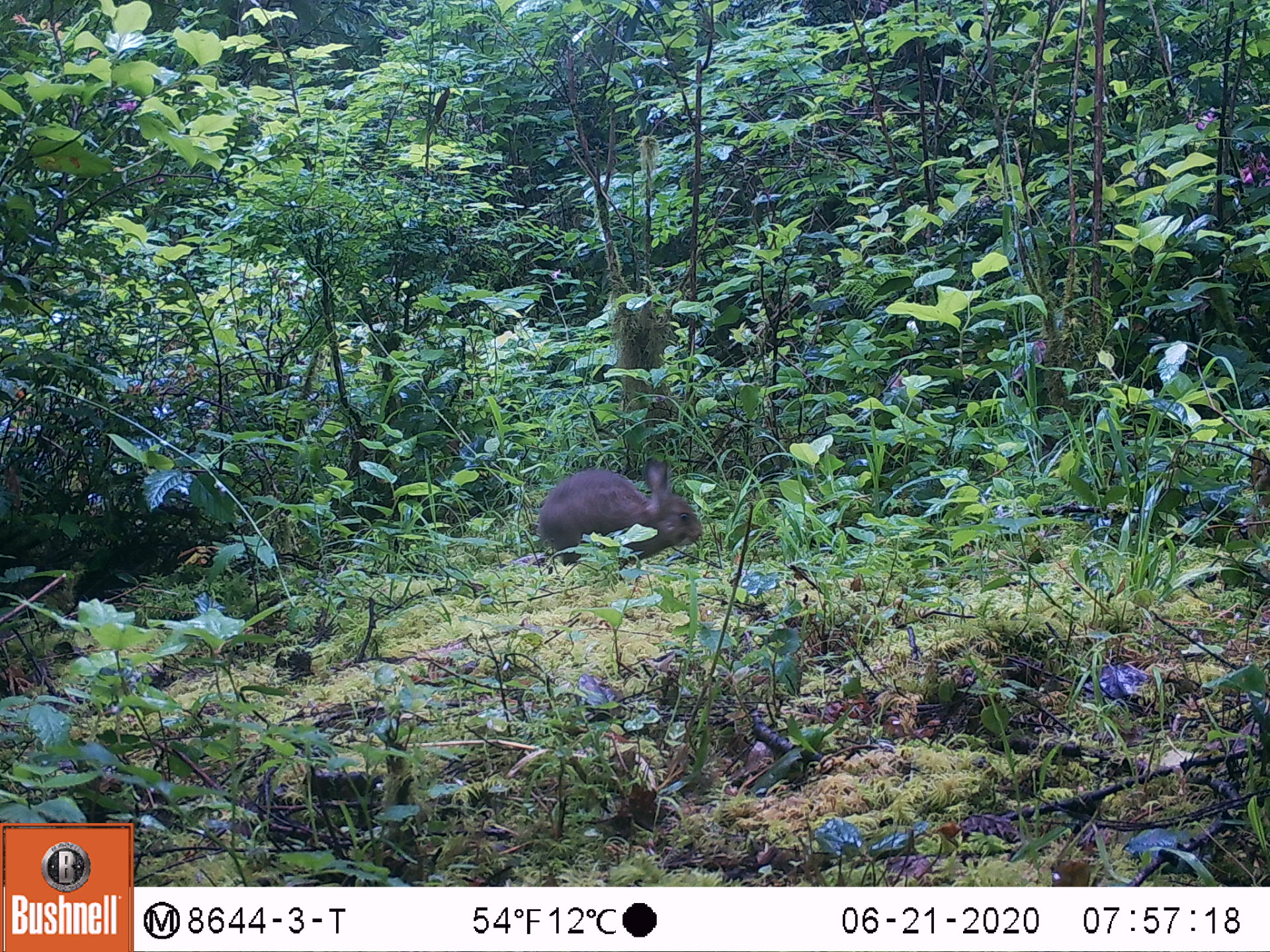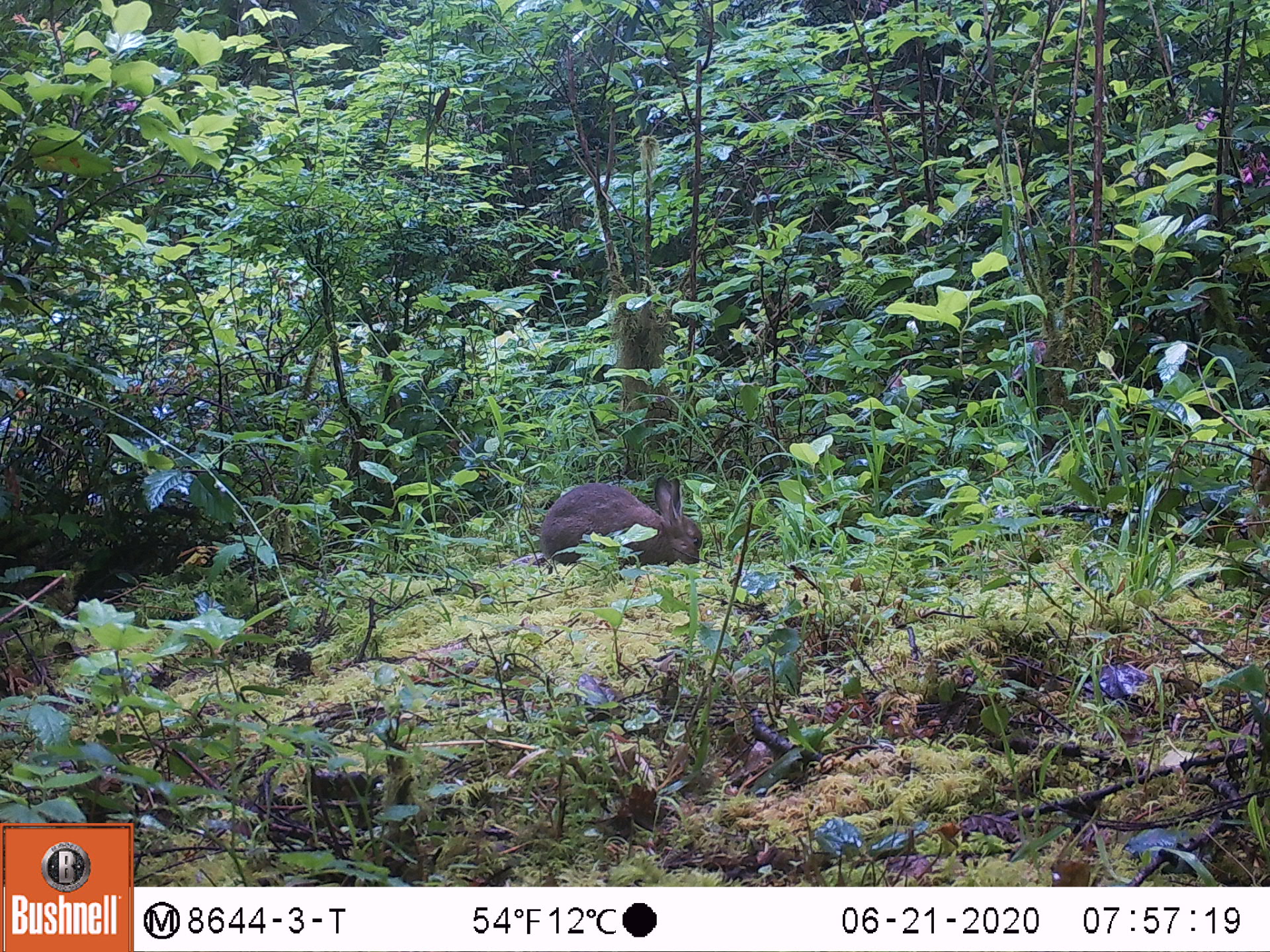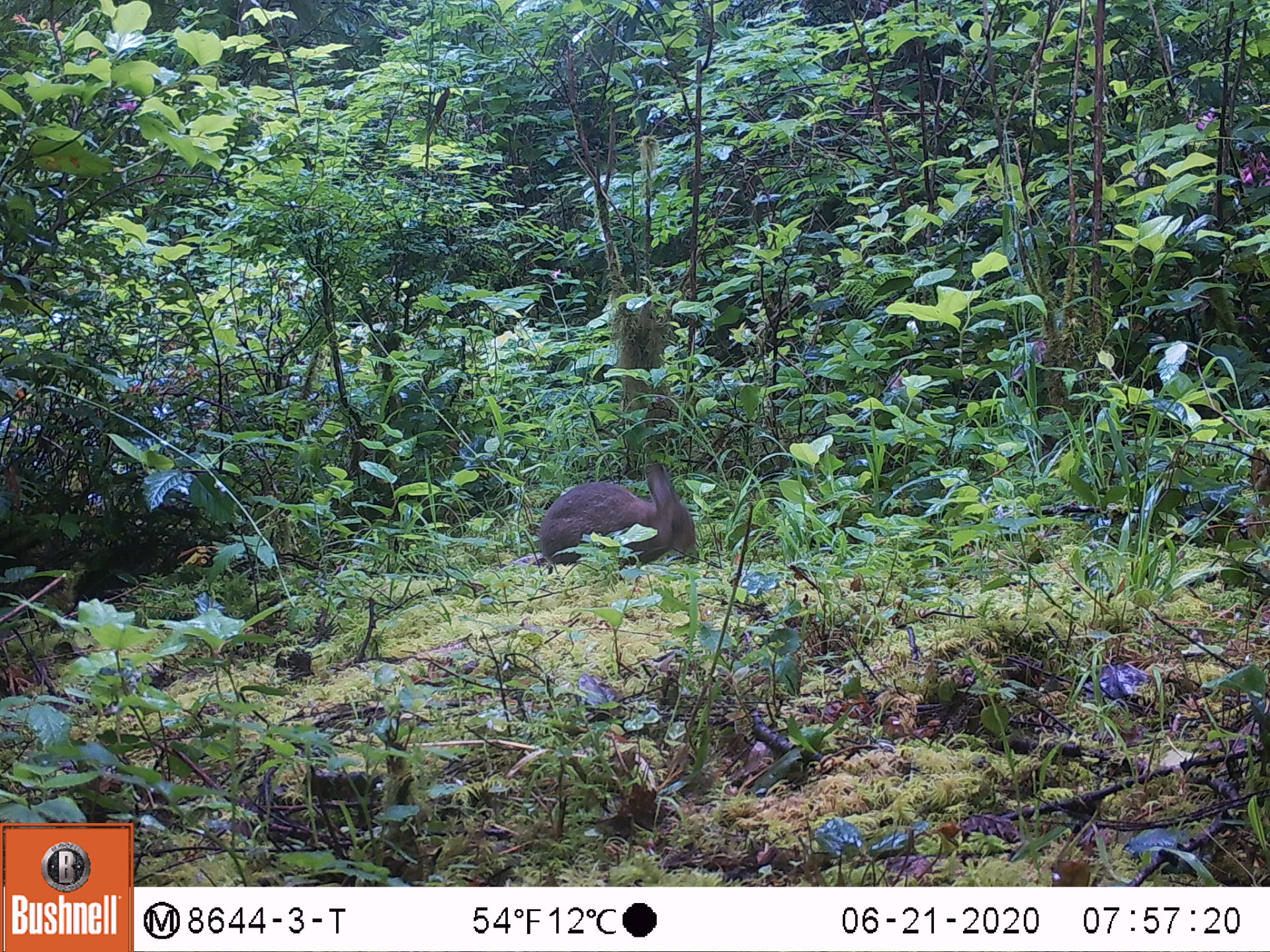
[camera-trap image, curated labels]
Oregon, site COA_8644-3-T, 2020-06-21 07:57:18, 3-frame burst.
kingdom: Animalia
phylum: Chordata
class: Mammalia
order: Lagomorpha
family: Leporidae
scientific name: Leporidae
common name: hares and rabbits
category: leporidae family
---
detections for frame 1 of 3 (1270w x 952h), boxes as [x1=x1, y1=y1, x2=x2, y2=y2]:
leporidae family: [x1=528, y1=459, x2=704, y2=571]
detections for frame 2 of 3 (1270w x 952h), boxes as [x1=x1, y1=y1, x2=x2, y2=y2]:
leporidae family: [x1=532, y1=466, x2=704, y2=566]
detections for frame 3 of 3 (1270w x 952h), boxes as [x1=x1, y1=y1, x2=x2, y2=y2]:
leporidae family: [x1=528, y1=454, x2=699, y2=565]